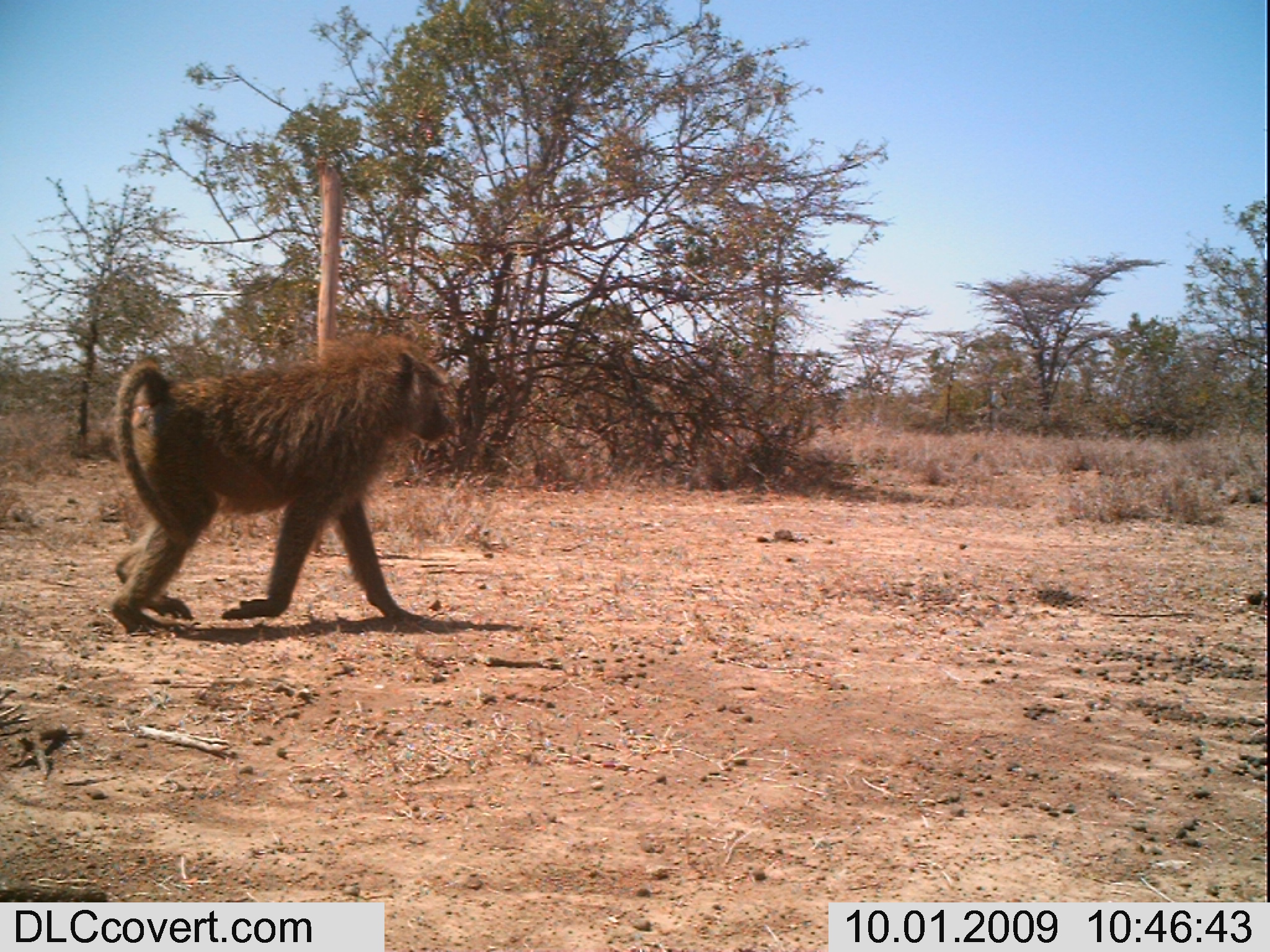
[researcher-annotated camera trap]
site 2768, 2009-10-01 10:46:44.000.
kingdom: Animalia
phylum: Chordata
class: Mammalia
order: Primates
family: Cercopithecidae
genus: Papio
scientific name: Papio anubis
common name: olive baboon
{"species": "Papio anubis (olive baboon)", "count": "1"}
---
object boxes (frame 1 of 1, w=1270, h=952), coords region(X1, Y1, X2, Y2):
papio anubis: region(111, 335, 452, 633)